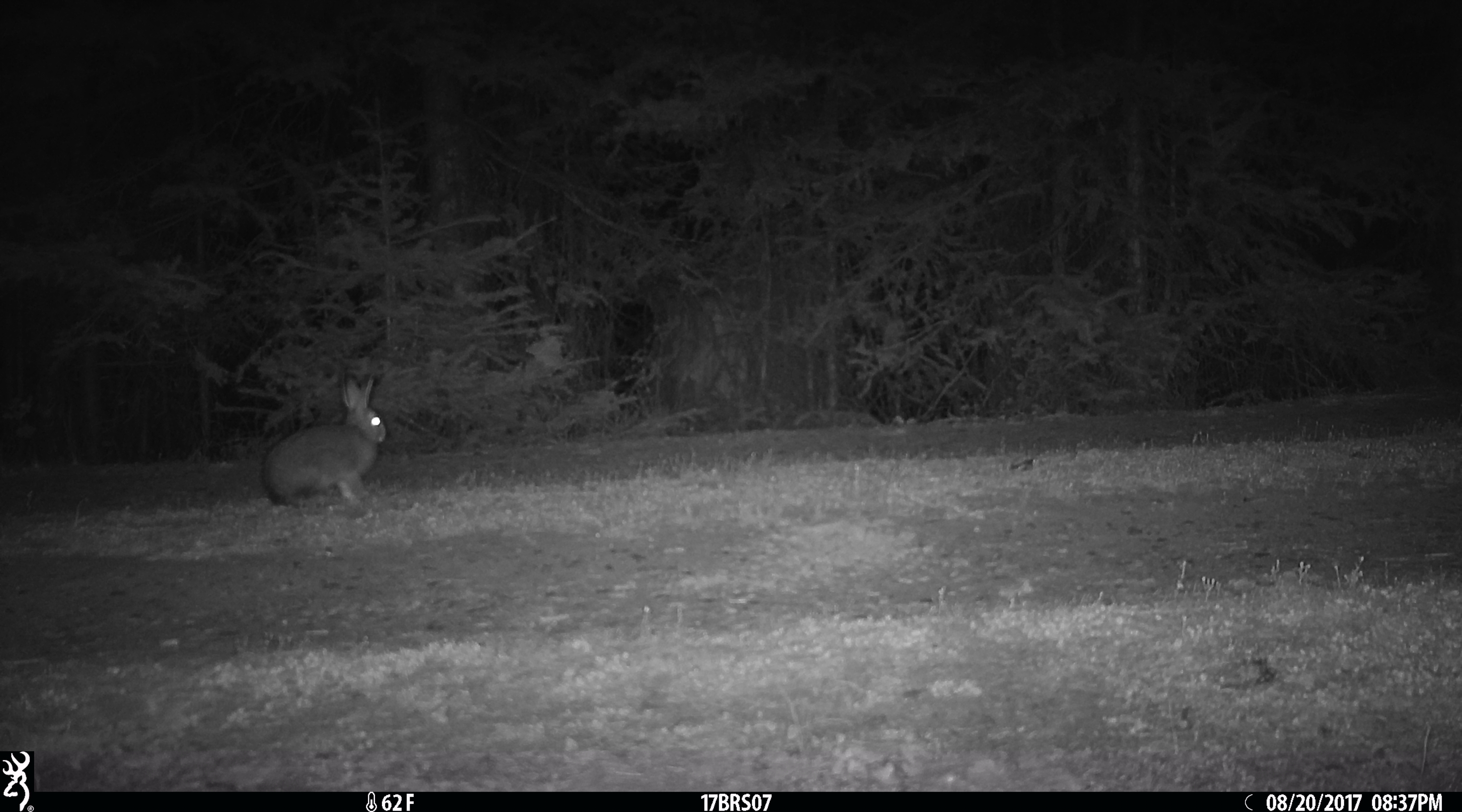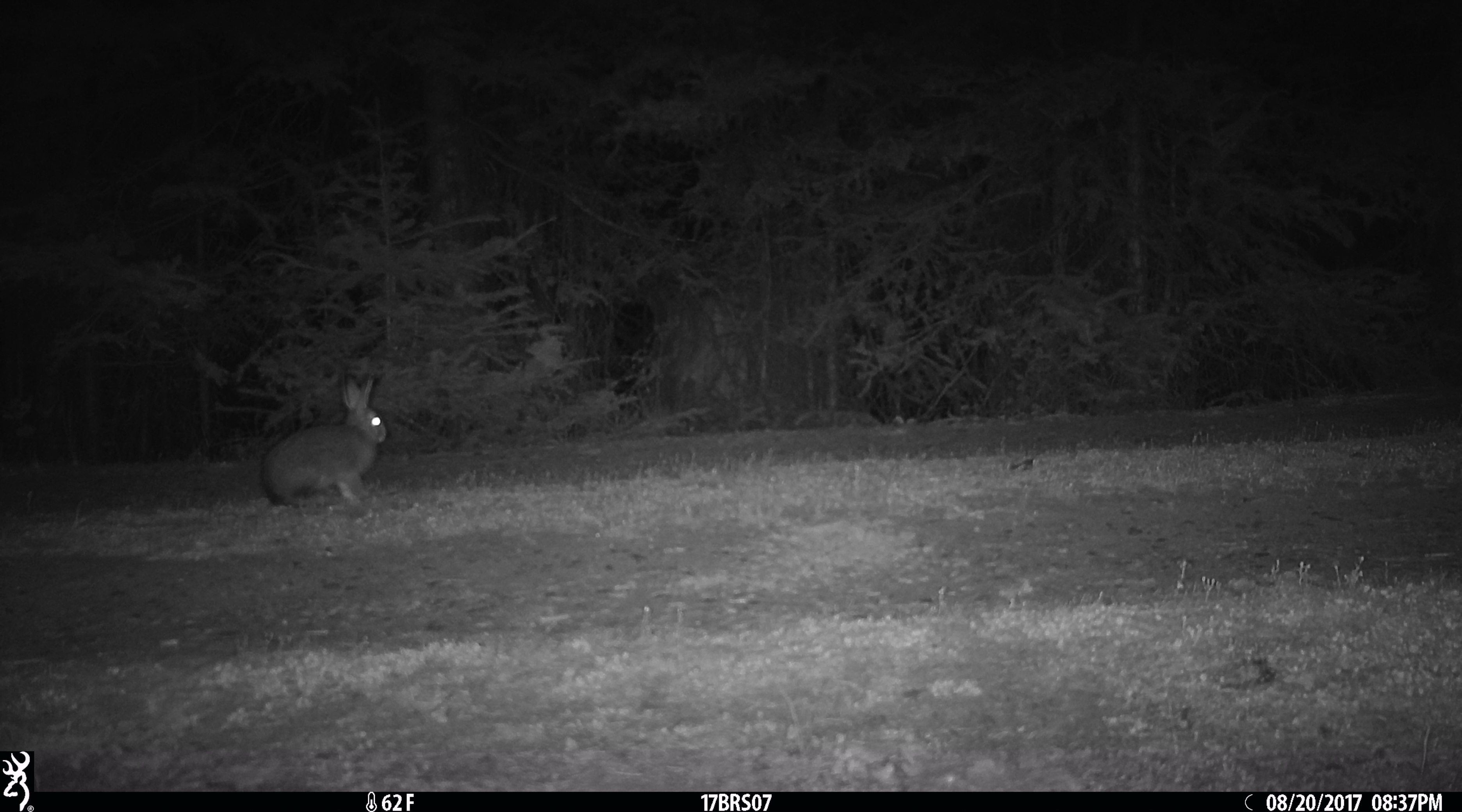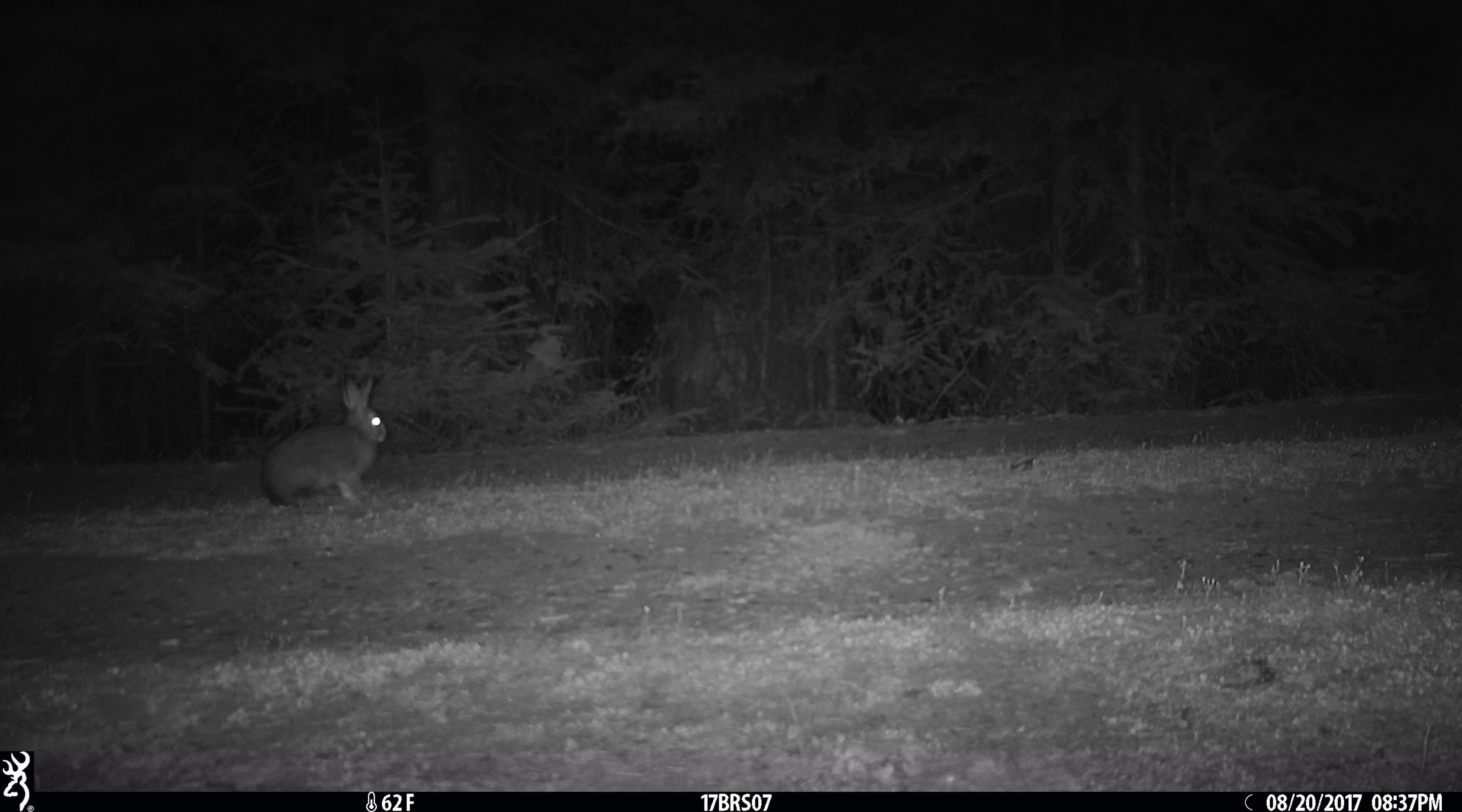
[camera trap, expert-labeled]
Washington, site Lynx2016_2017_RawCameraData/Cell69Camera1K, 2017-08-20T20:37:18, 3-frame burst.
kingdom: Animalia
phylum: Chordata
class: Mammalia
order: Lagomorpha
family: Leporidae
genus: Lepus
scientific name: Lepus americanus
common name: snowshoe hare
Lepus americanus (snowshoe hare). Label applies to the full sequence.